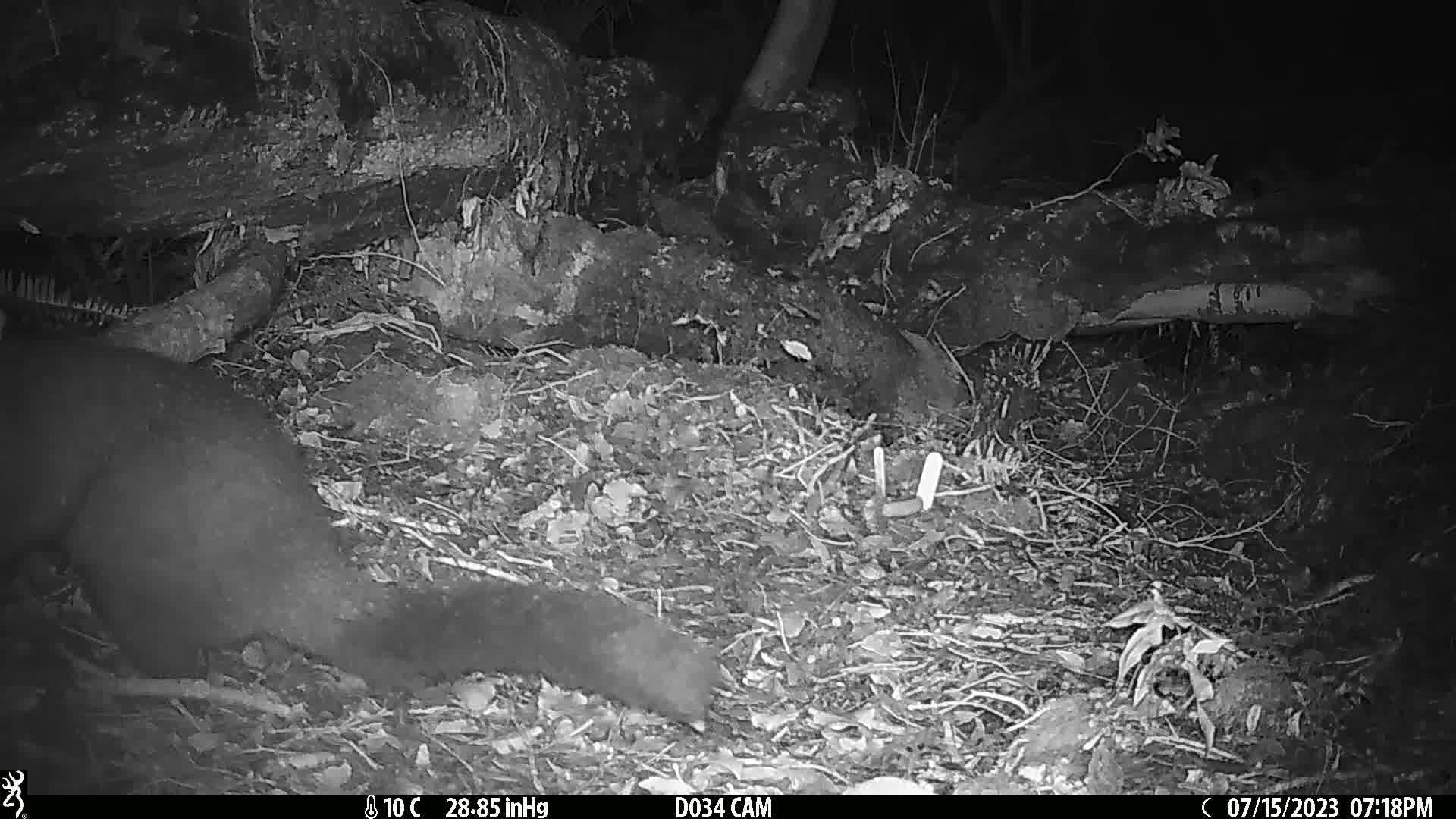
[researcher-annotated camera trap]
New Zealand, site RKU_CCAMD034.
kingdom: Animalia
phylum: Chordata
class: Mammalia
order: Diprotodontia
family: Phalangeridae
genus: Trichosurus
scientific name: Trichosurus vulpecula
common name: common brushtail possum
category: possum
Possum (common brushtail possum) (Trichosurus vulpecula).